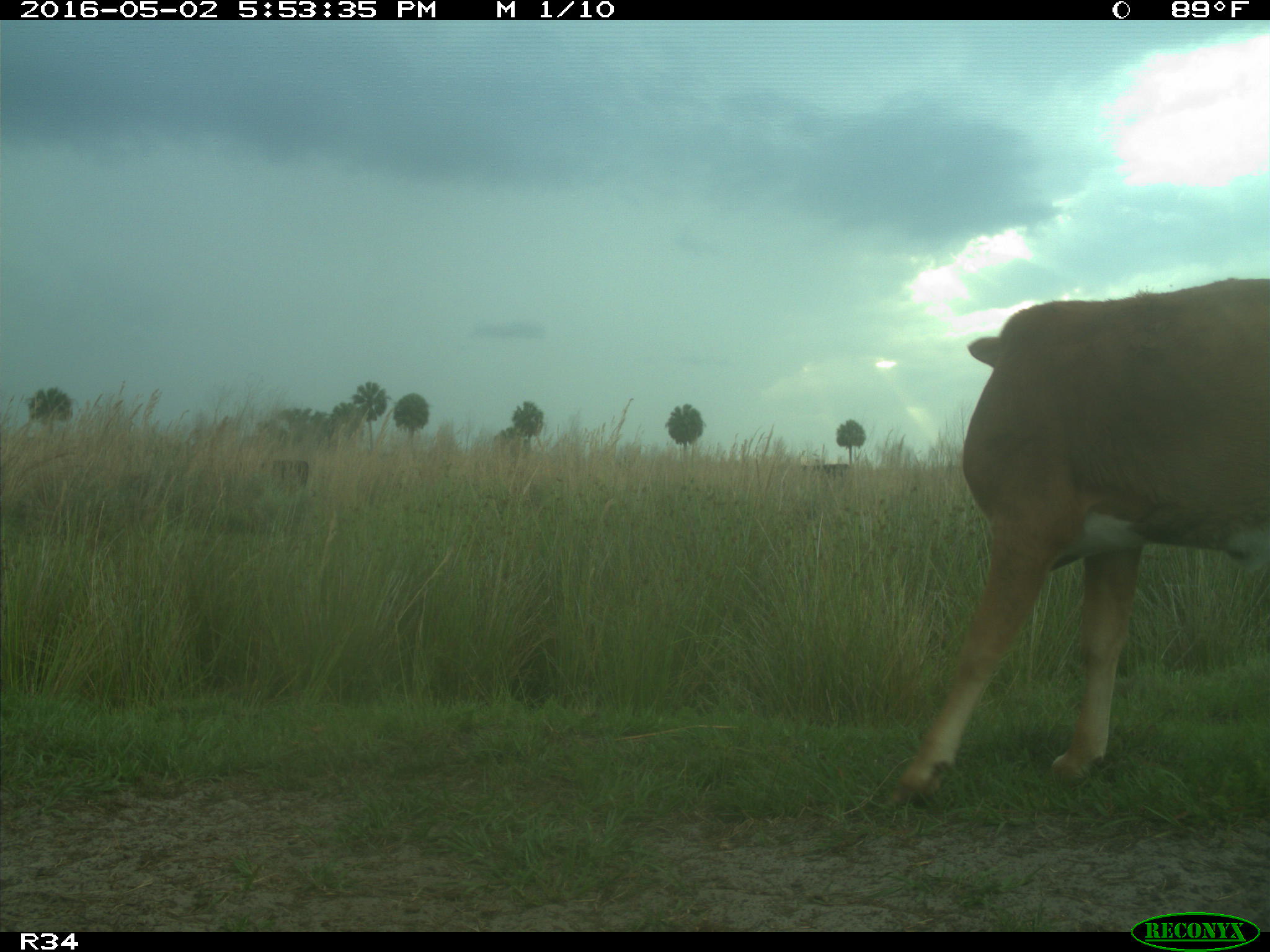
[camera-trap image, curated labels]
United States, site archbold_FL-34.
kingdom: Animalia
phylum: Chordata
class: Mammalia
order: Artiodactyla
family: Bovidae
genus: Bos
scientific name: Bos taurus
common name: domestic cow